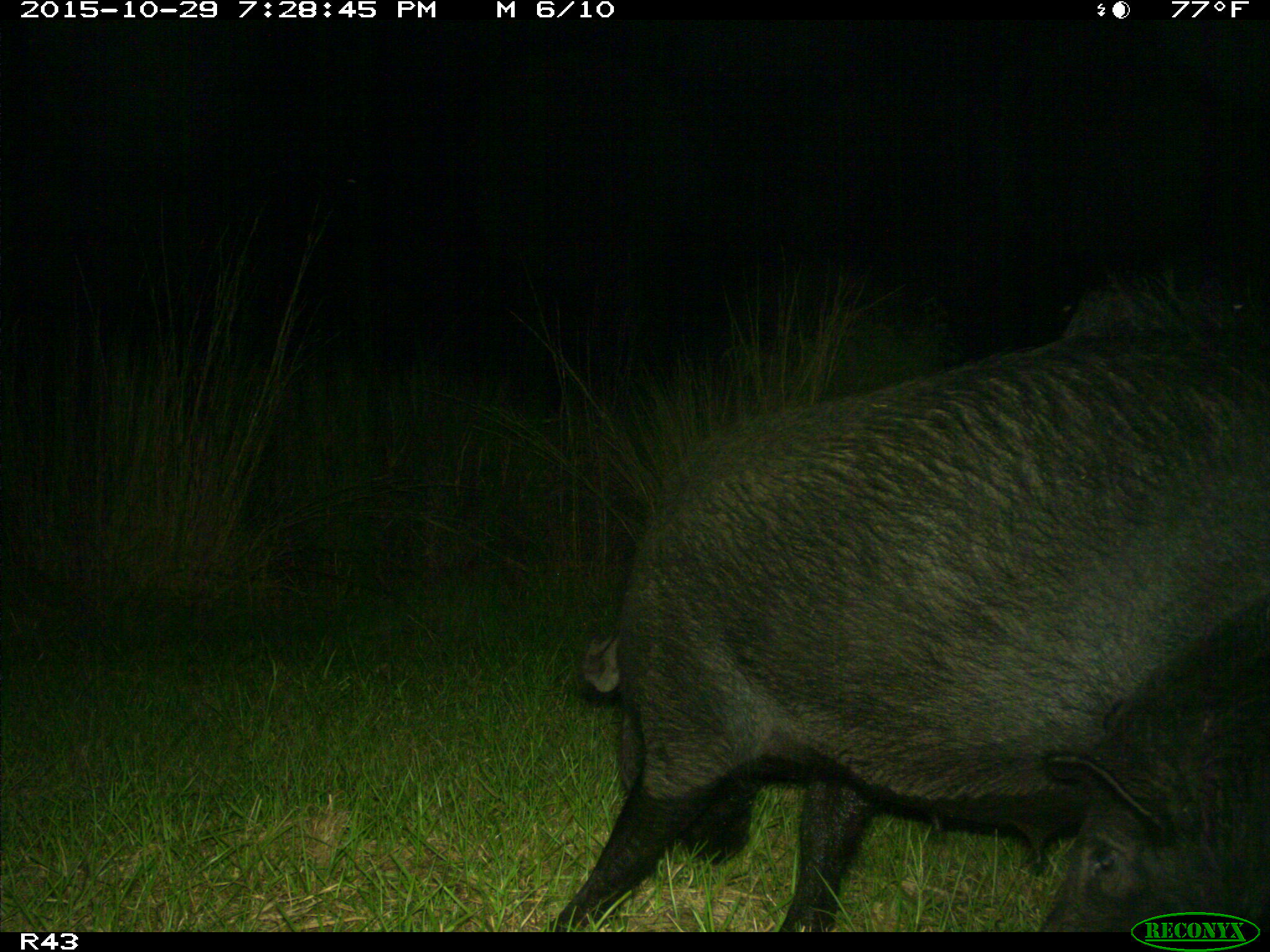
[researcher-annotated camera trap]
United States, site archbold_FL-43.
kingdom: Animalia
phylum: Chordata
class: Mammalia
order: Artiodactyla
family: Suidae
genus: Sus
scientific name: Sus scrofa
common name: wild boar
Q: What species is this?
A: Sus scrofa (wild boar).